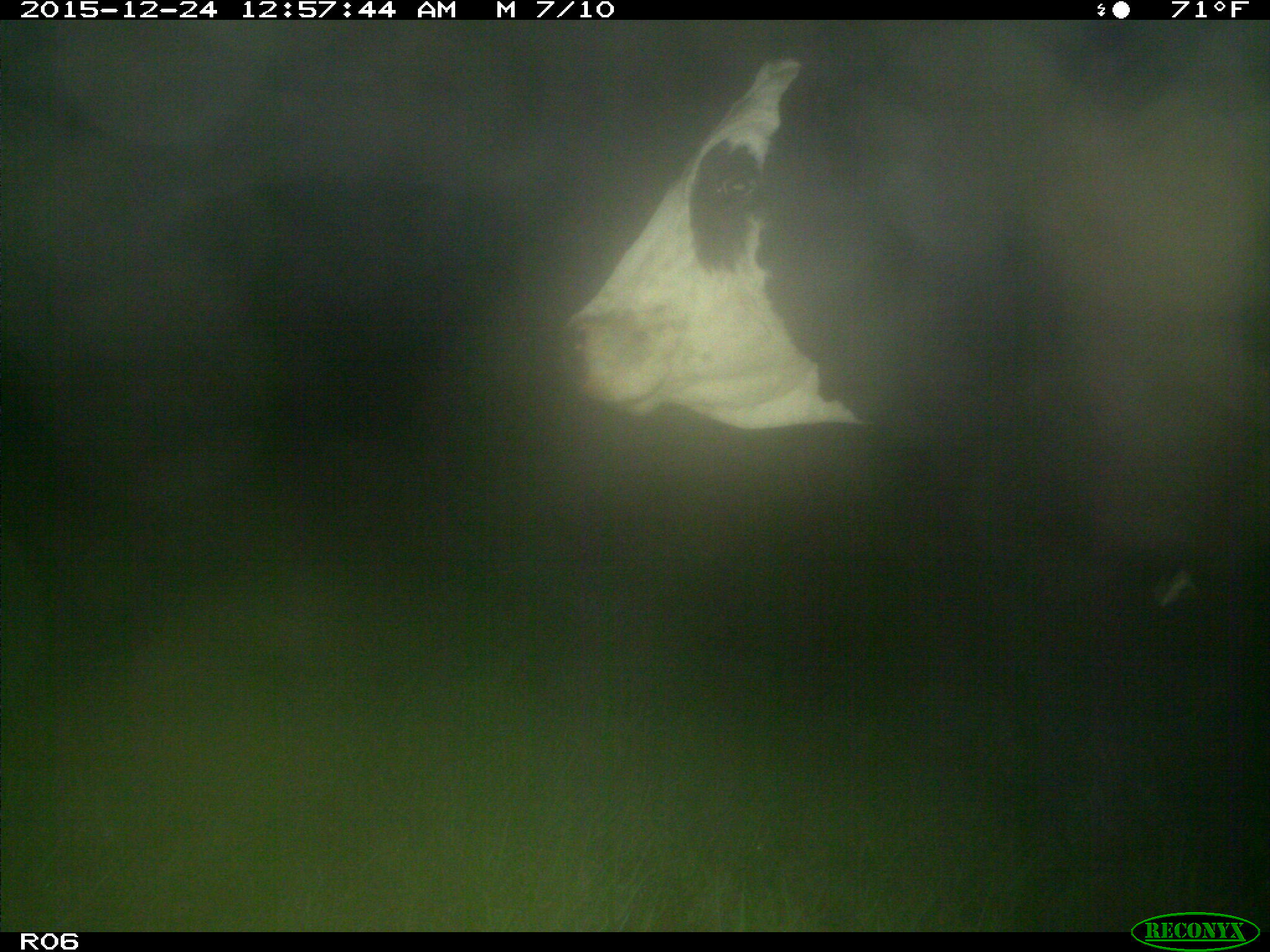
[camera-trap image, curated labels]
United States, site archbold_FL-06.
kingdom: Animalia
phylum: Chordata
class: Mammalia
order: Artiodactyla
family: Bovidae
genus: Bos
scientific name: Bos taurus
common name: domestic cow